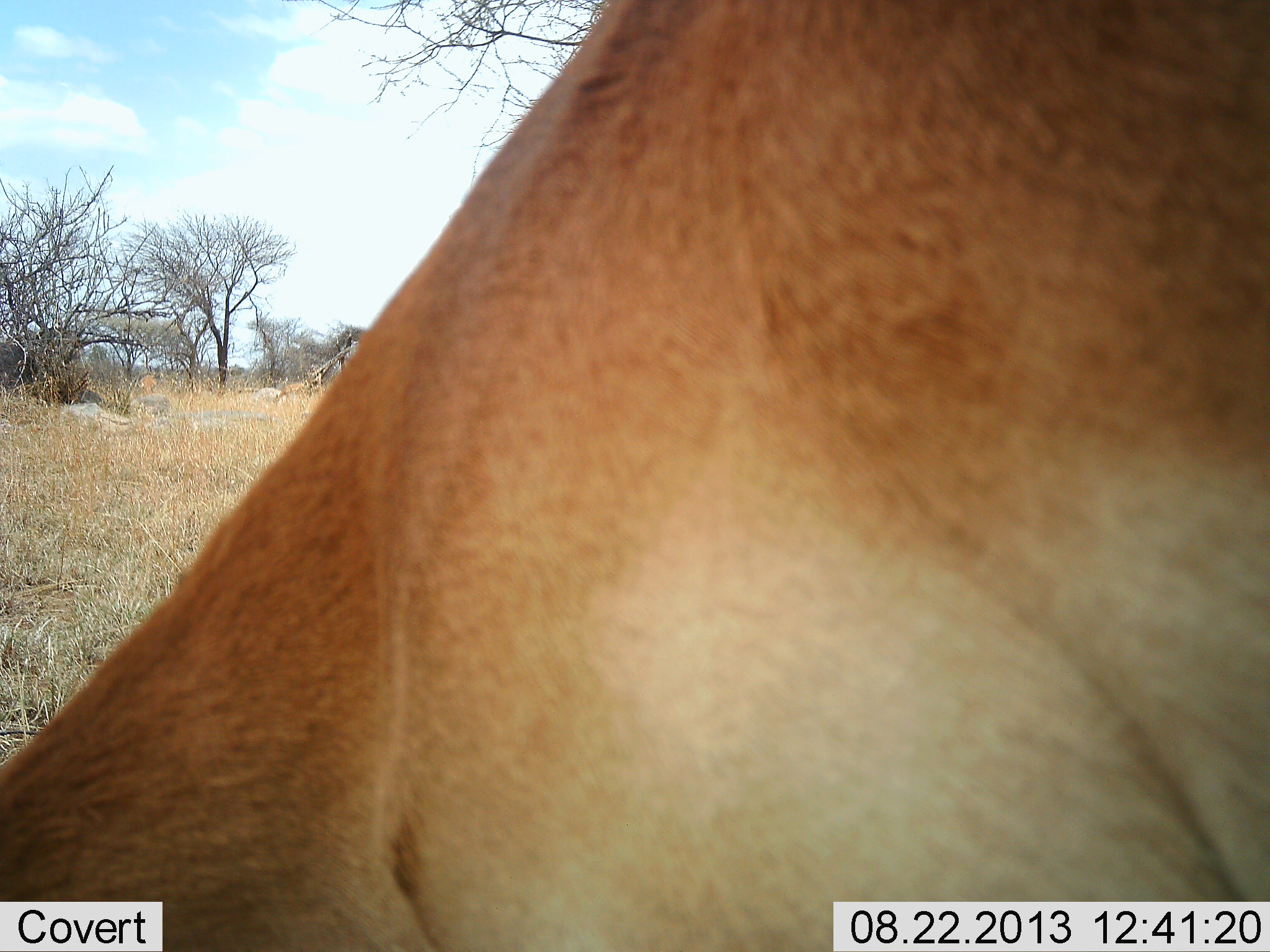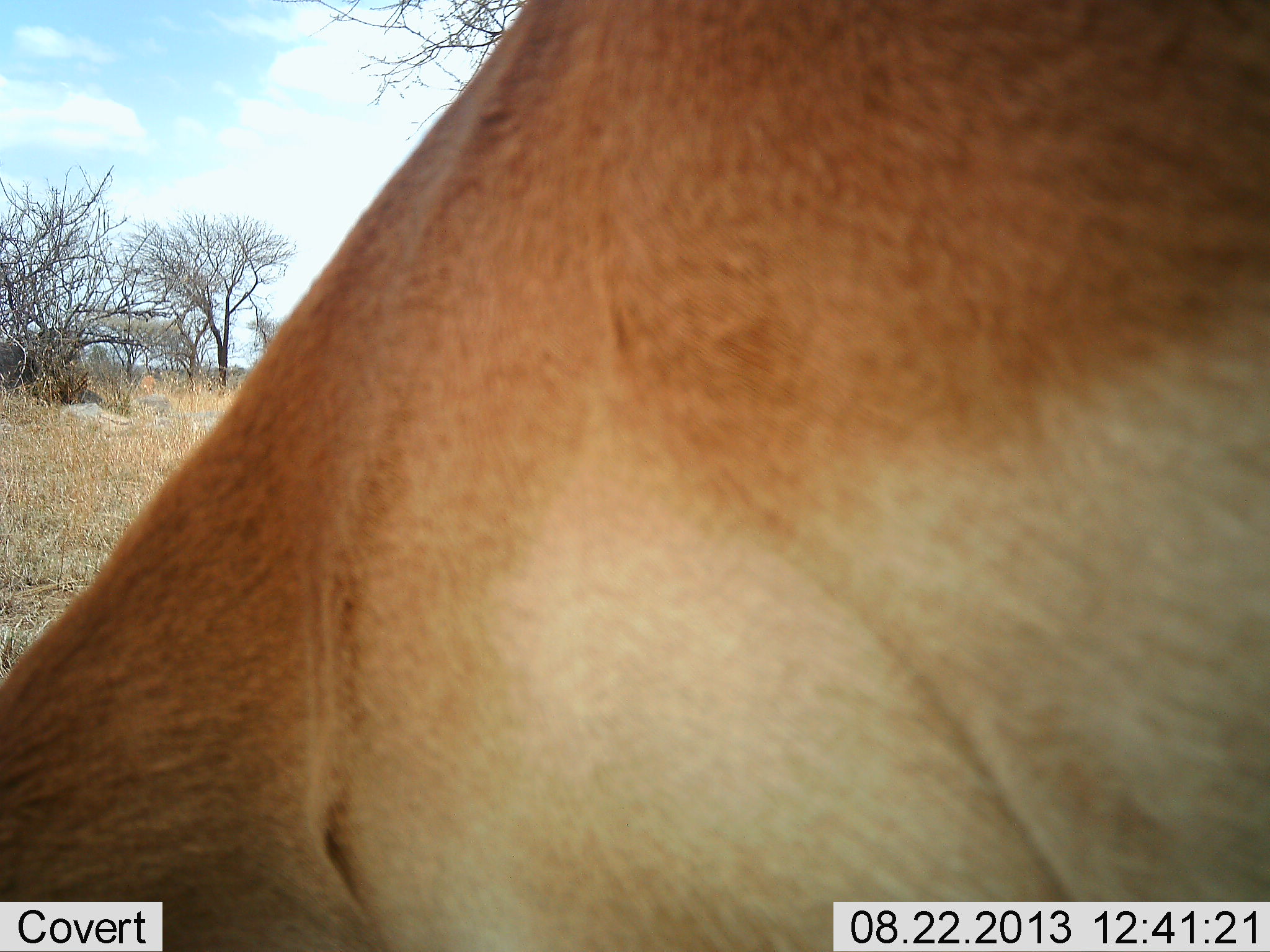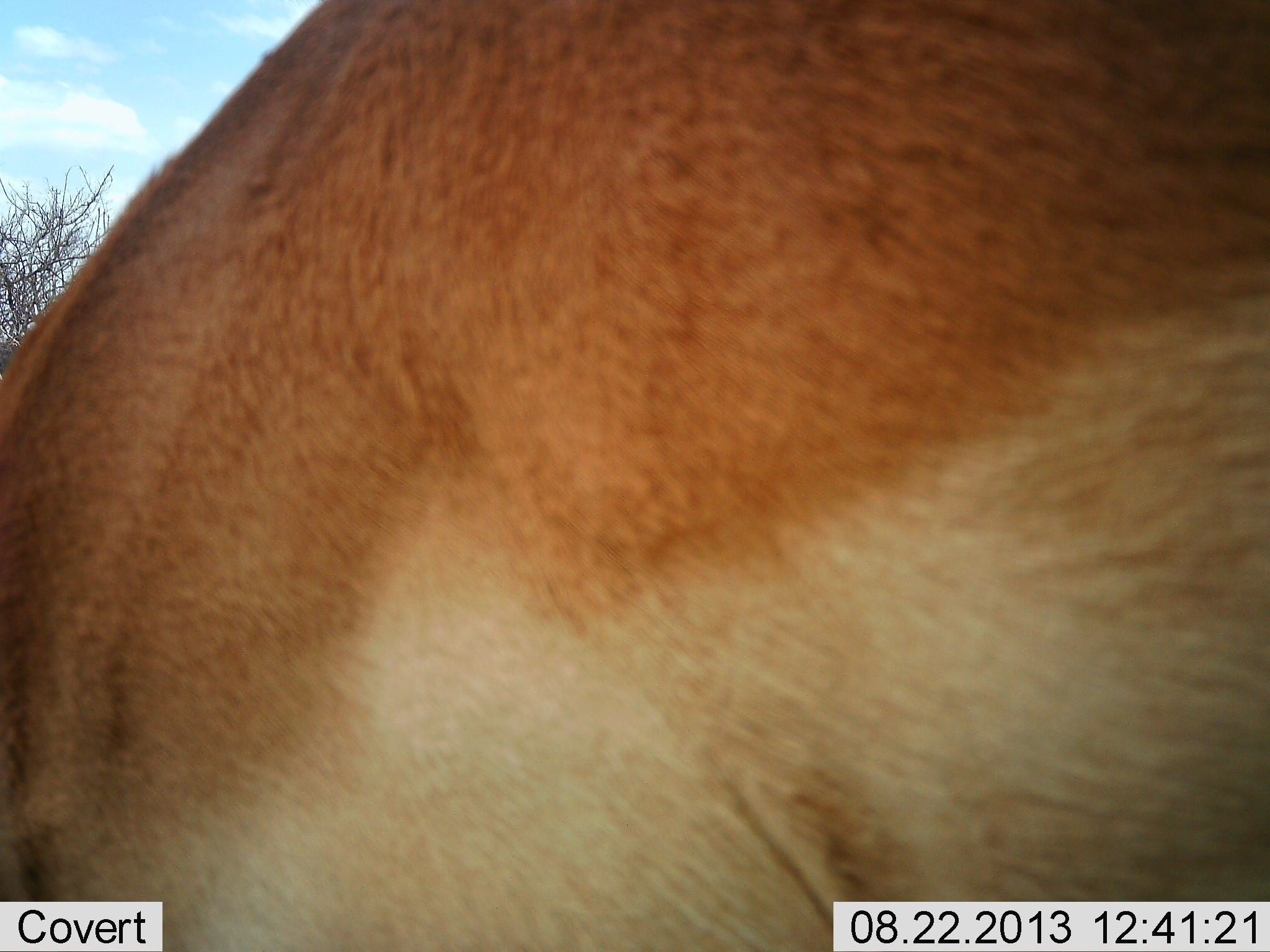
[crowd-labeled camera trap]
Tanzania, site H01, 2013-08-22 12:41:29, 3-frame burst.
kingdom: Animalia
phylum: Chordata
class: Mammalia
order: Artiodactyla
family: Bovidae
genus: Alcelaphus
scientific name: Alcelaphus buselaphus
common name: hartebeest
Hartebeest (Alcelaphus buselaphus), count 1. Behavior (volunteer vote fractions): standing 43%, resting 14%, moving 0%, interacting 0%. Young present (vote fraction): 0%. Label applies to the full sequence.